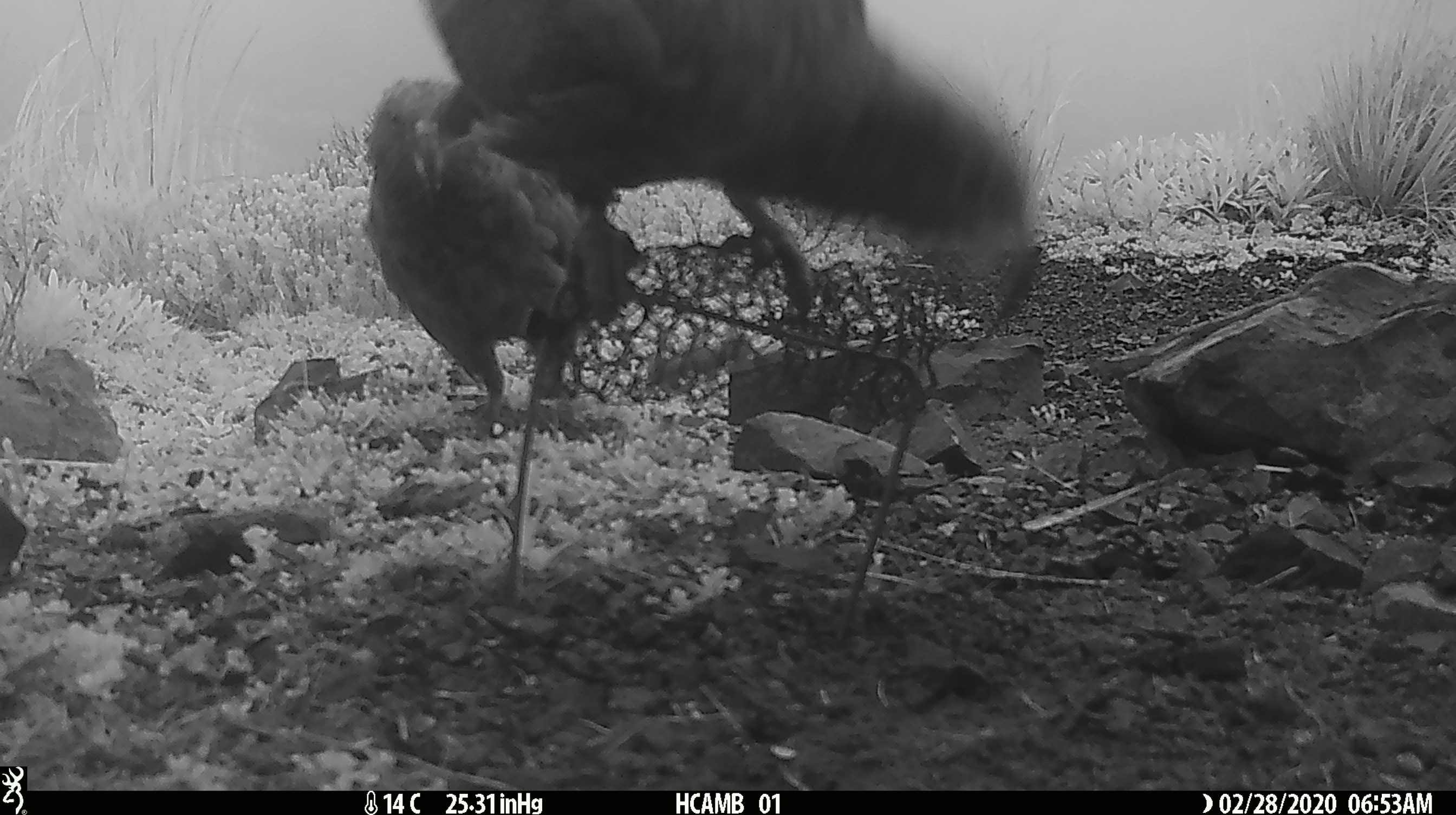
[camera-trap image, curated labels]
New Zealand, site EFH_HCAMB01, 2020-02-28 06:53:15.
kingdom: Animalia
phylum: Chordata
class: Aves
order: Psittaciformes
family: Strigopidae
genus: Nestor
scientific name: Nestor notabilis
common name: kea